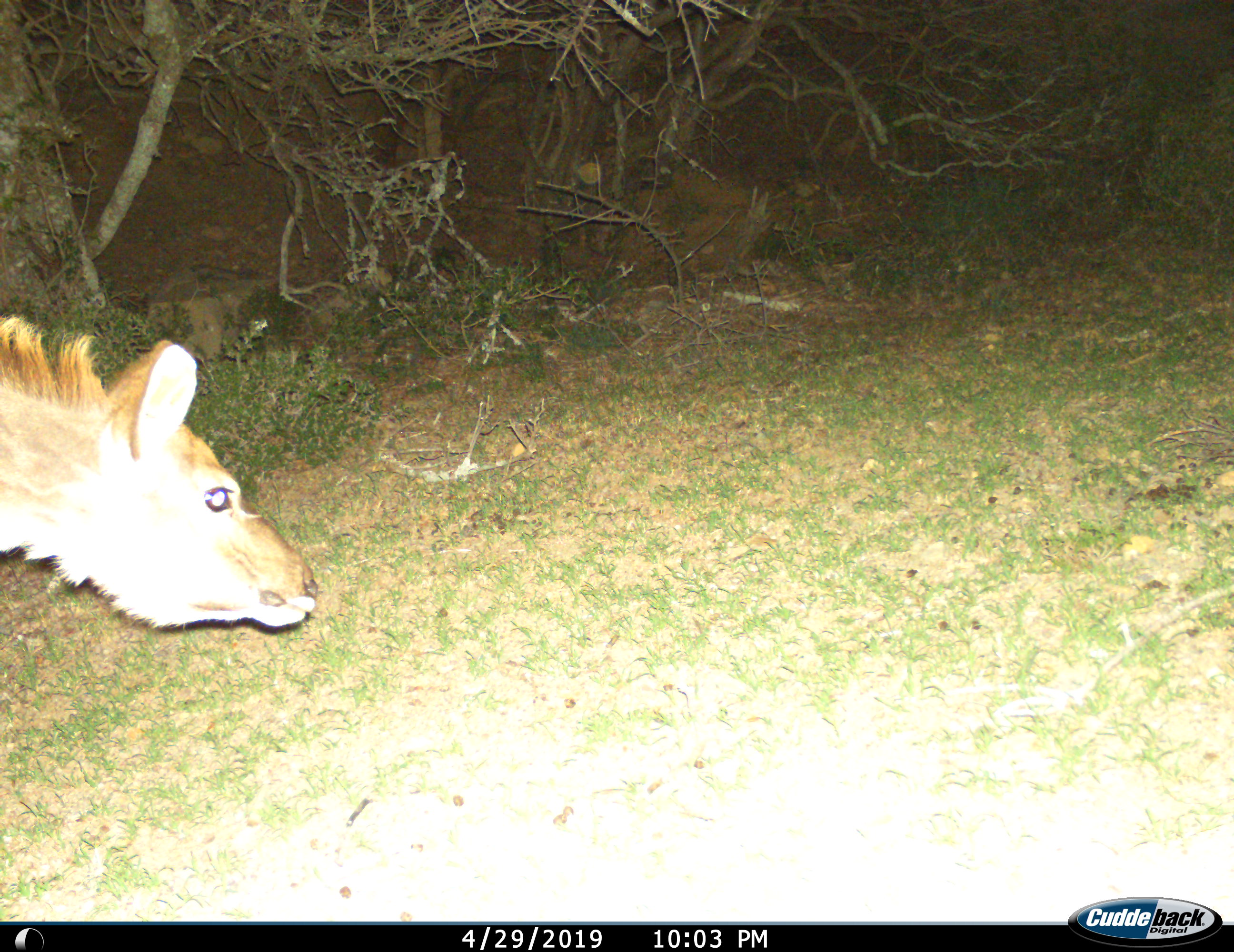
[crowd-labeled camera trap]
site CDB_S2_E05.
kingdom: Animalia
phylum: Chordata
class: Mammalia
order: Artiodactyla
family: Bovidae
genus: Tragelaphus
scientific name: Tragelaphus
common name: kudu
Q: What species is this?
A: Kudu (Tragelaphus).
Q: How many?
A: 1.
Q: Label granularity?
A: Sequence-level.